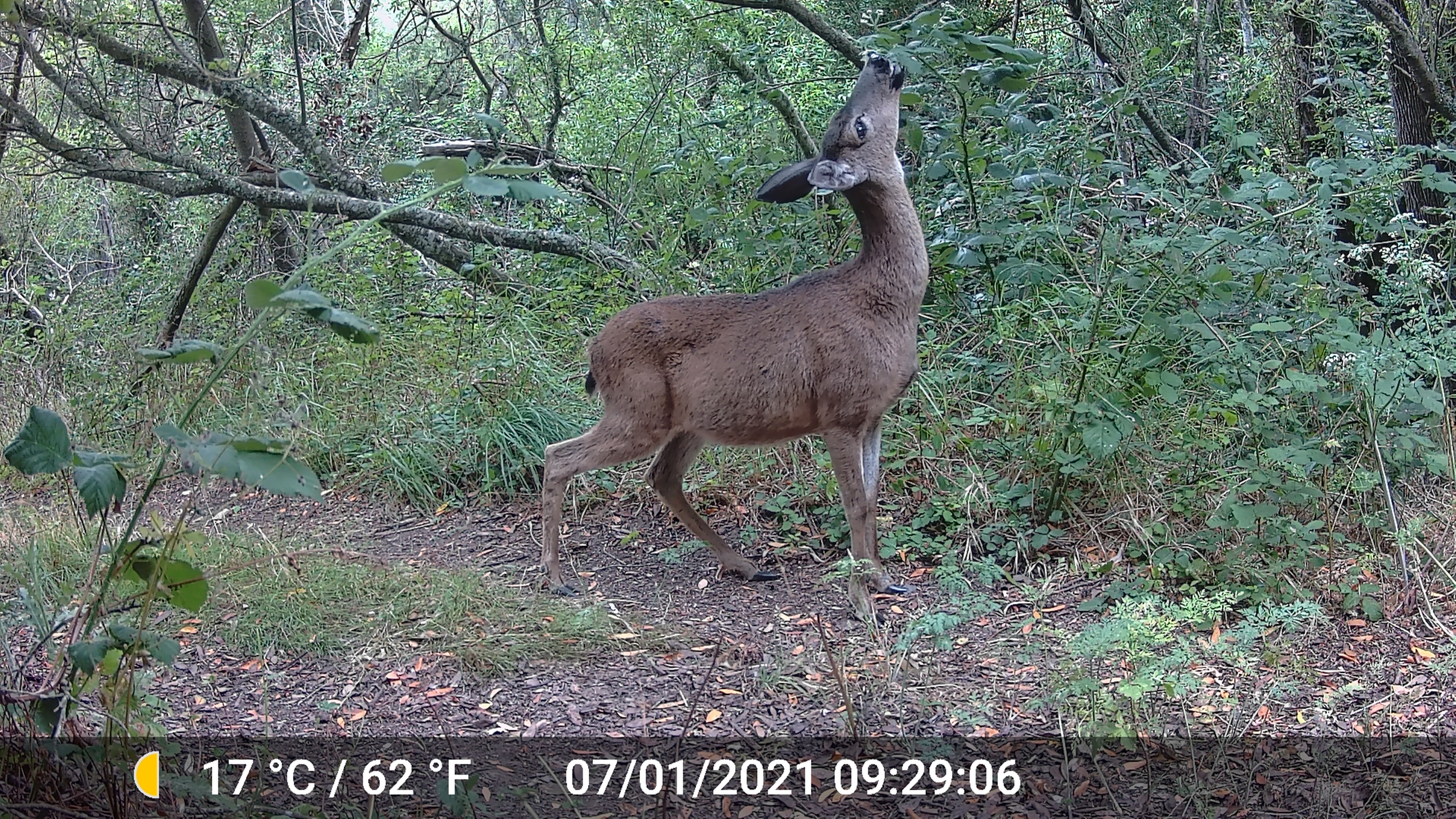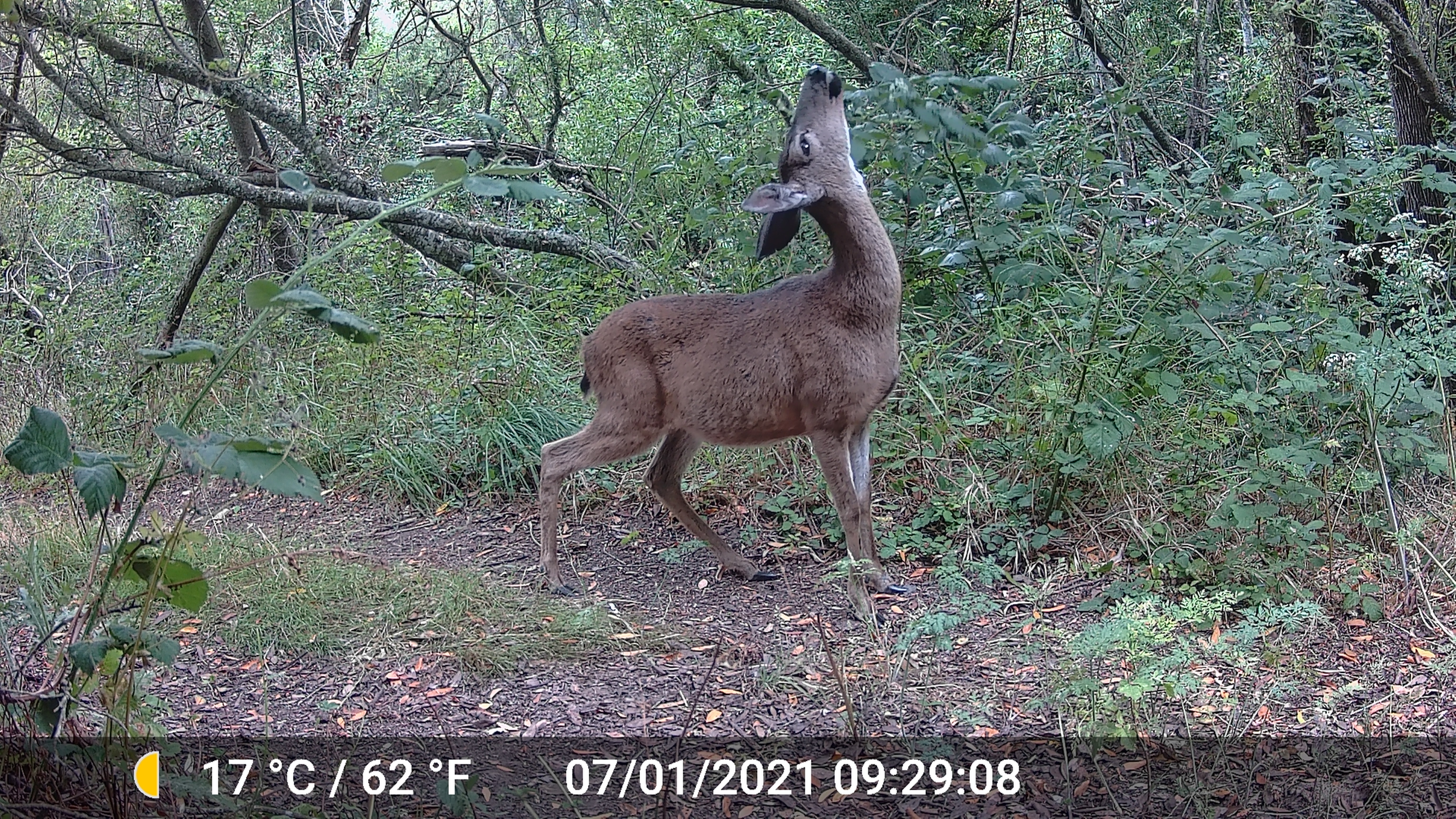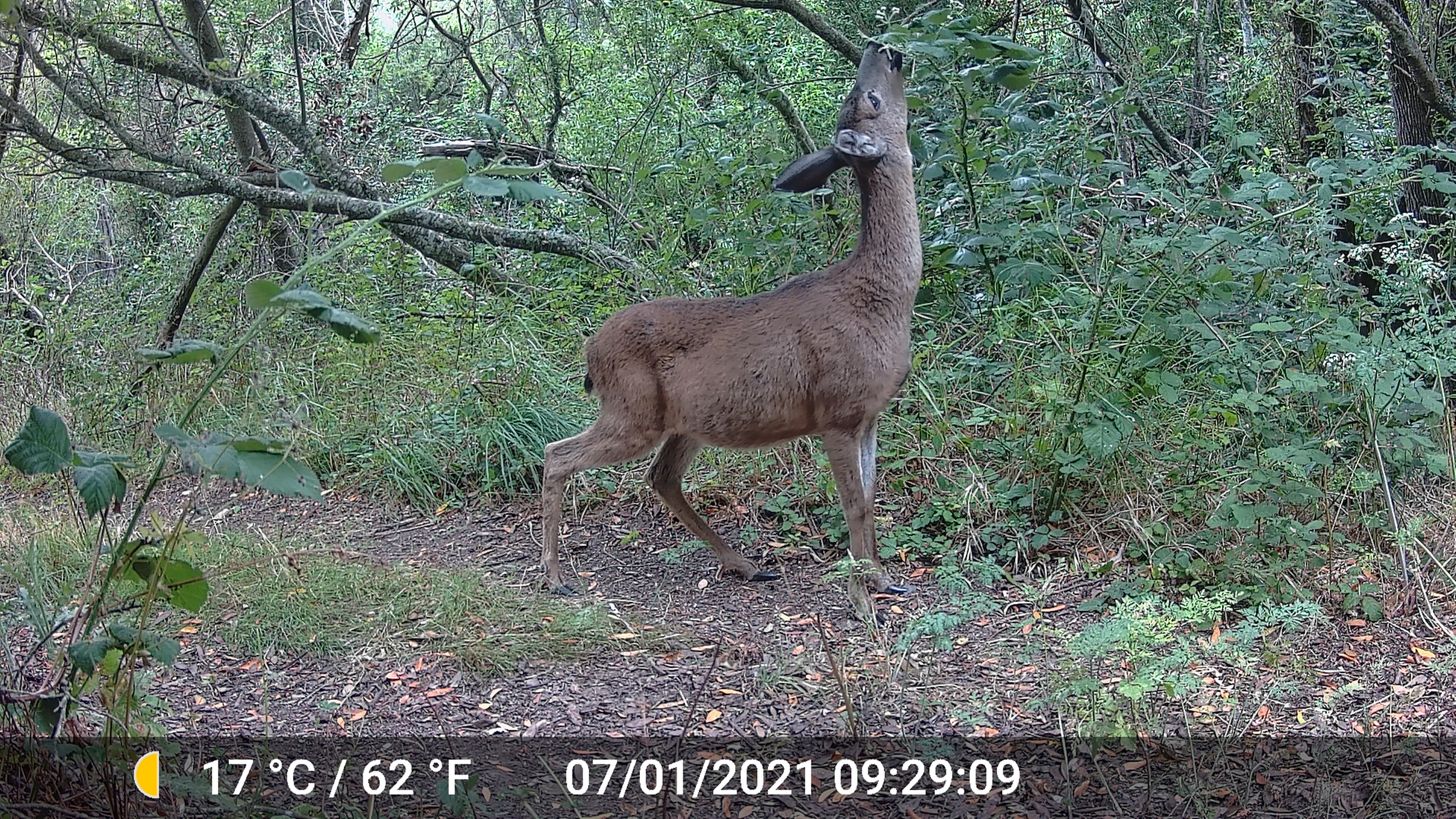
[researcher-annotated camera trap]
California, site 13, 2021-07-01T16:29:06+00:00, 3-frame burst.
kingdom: Animalia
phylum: Chordata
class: Mammalia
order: Artiodactyla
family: Cervidae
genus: Odocoileus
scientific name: Odocoileus hemionus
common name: mule deer